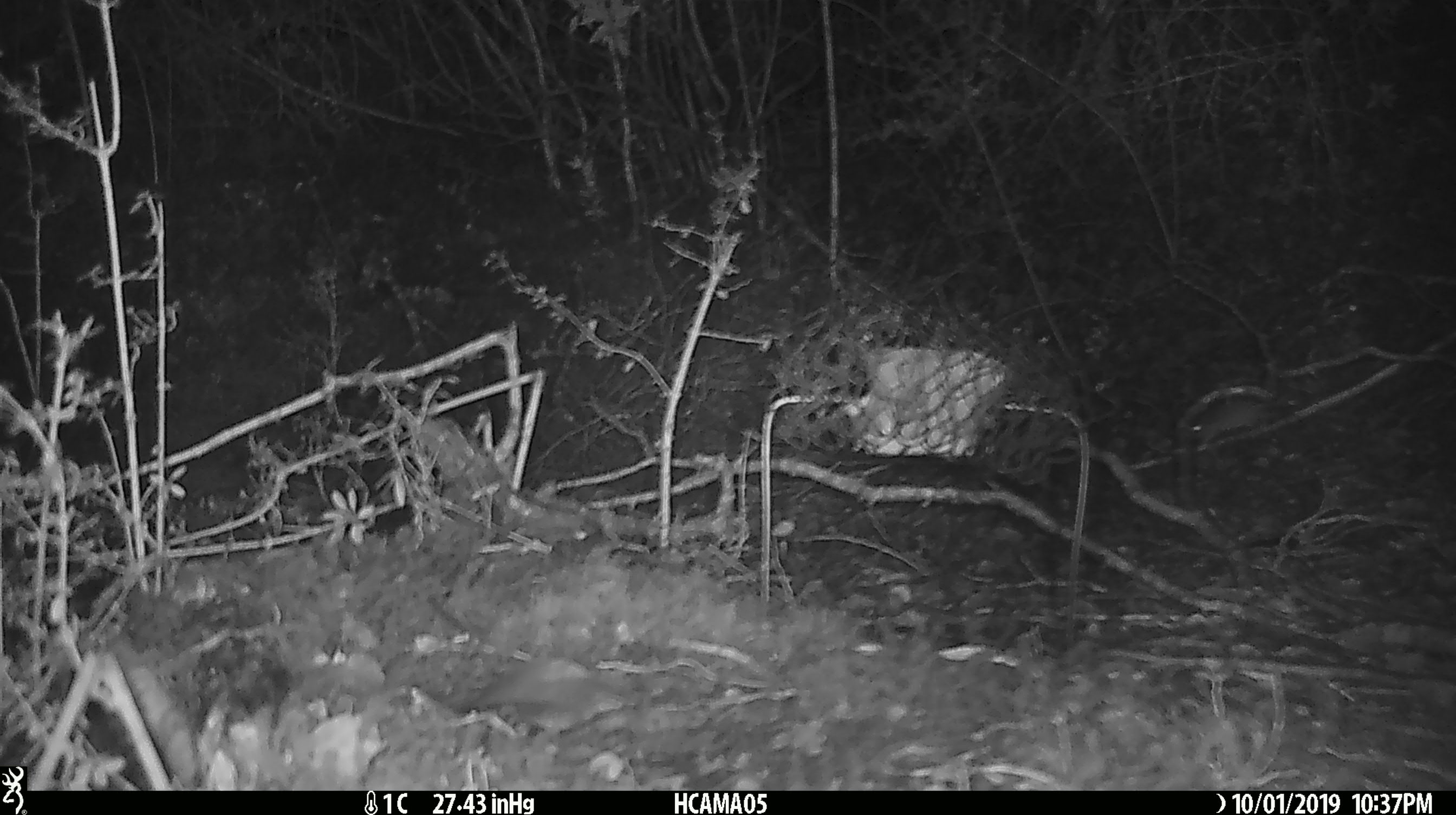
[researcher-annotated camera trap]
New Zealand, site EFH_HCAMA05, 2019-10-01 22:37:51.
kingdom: Animalia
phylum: Chordata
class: Mammalia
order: Rodentia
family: Muridae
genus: Mus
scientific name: Mus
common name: mouse